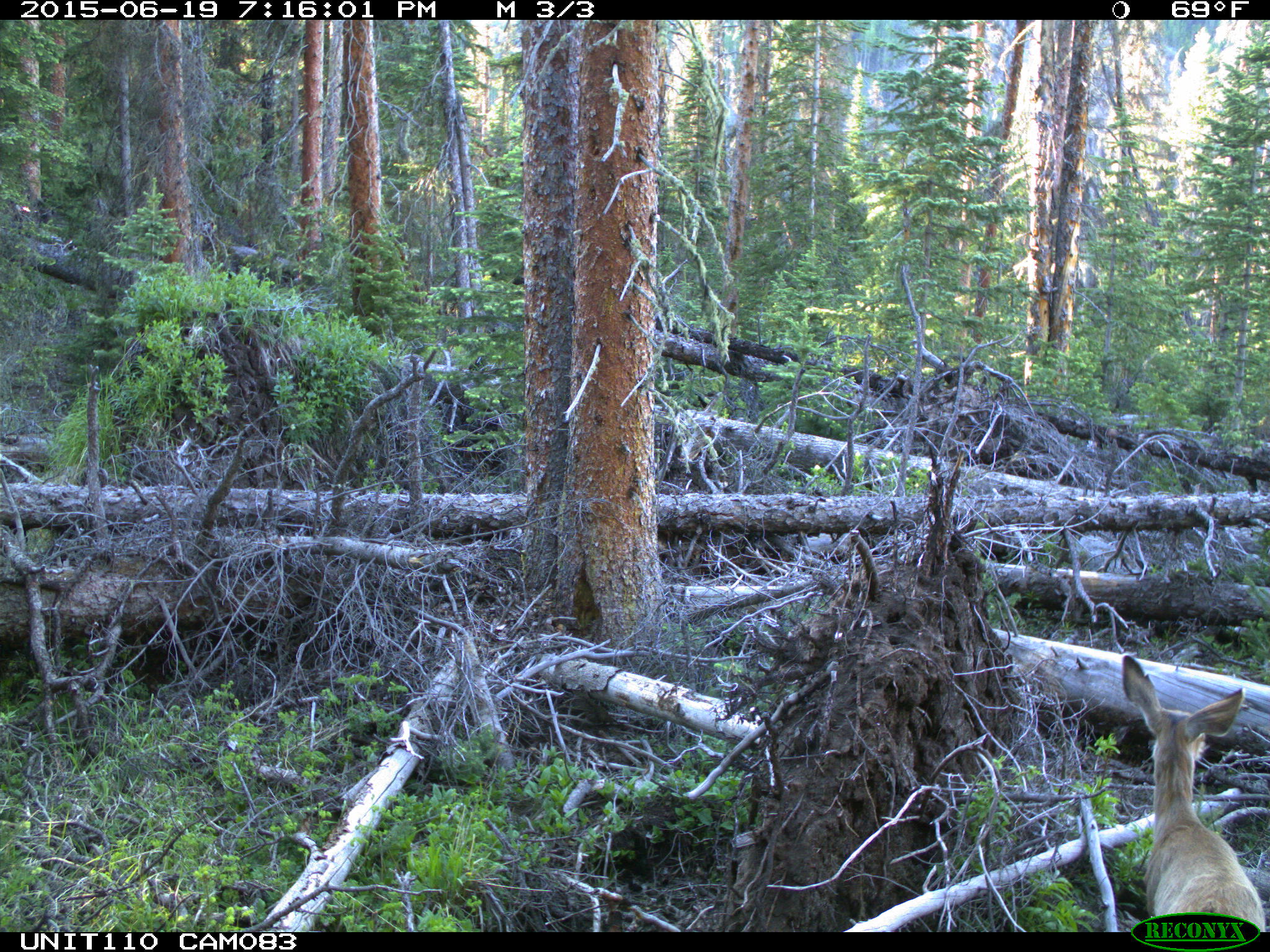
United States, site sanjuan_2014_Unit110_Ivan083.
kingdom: Animalia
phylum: Chordata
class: Mammalia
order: Artiodactyla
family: Cervidae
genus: Odocoileus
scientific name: Odocoileus hemionus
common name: mule deer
Odocoileus hemionus (mule deer).